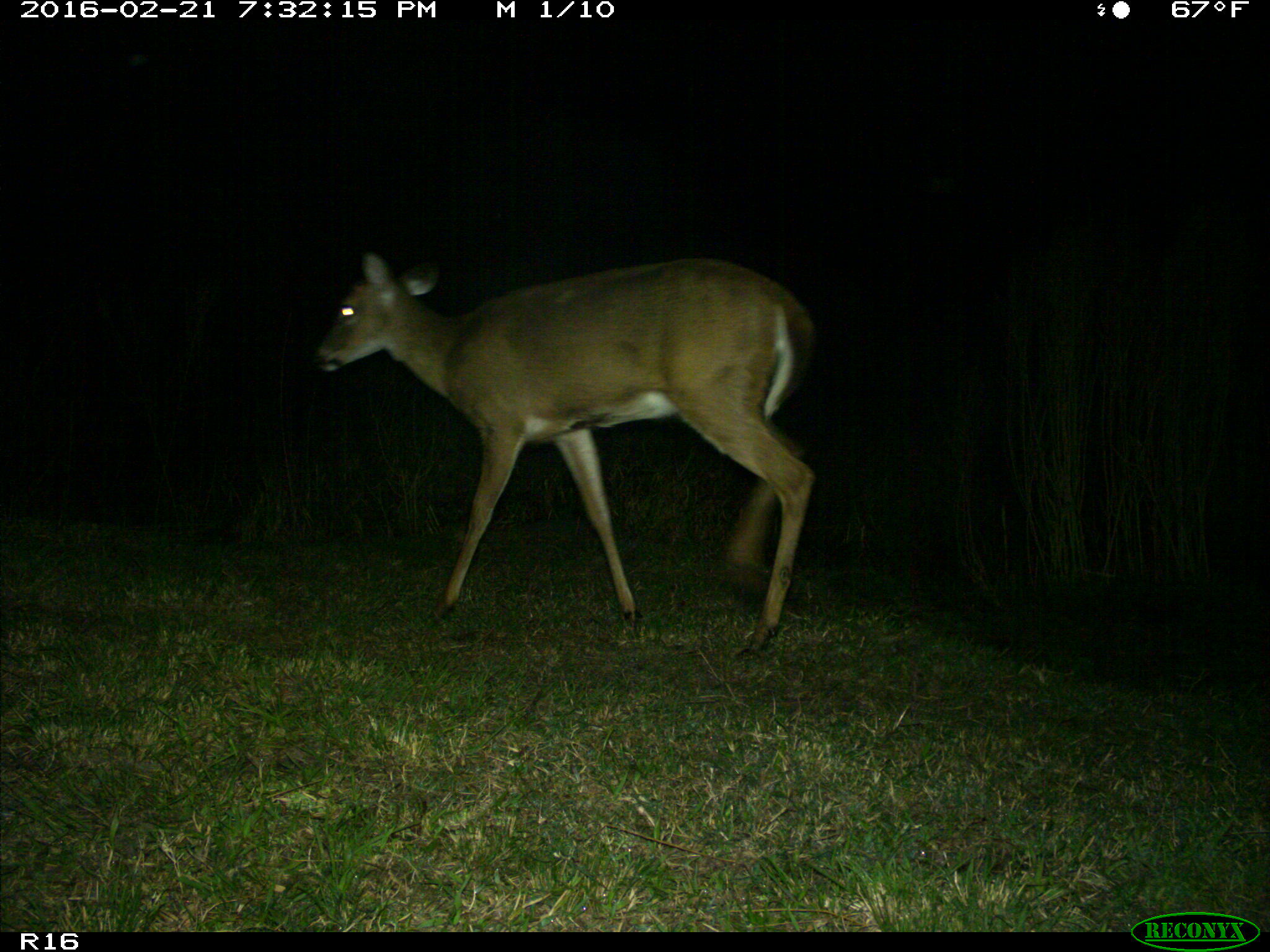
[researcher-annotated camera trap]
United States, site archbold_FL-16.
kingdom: Animalia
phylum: Chordata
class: Mammalia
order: Artiodactyla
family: Cervidae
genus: Odocoileus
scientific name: Odocoileus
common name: deer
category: unidentified deer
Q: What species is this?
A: Unidentified deer (deer) (Odocoileus).